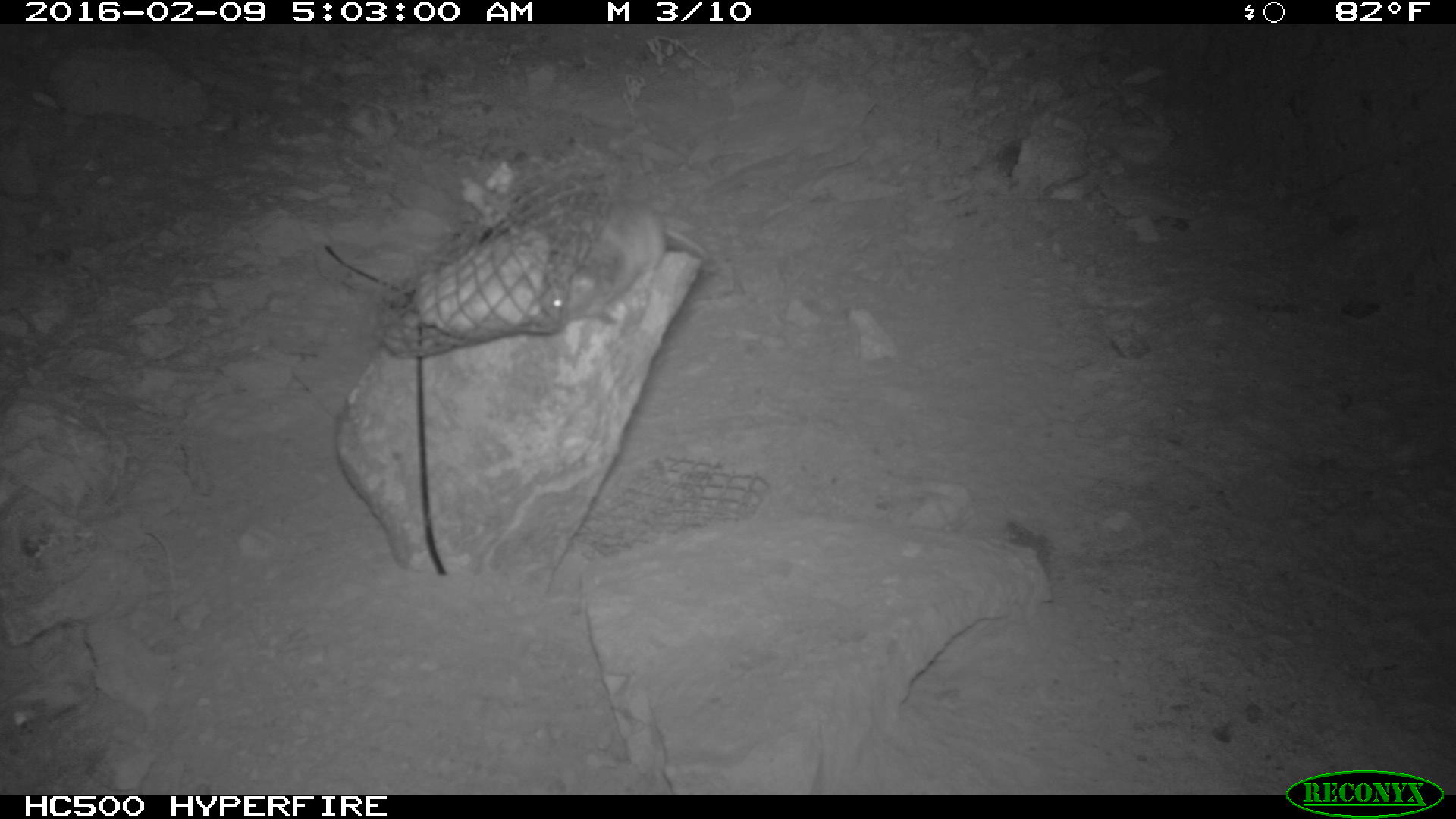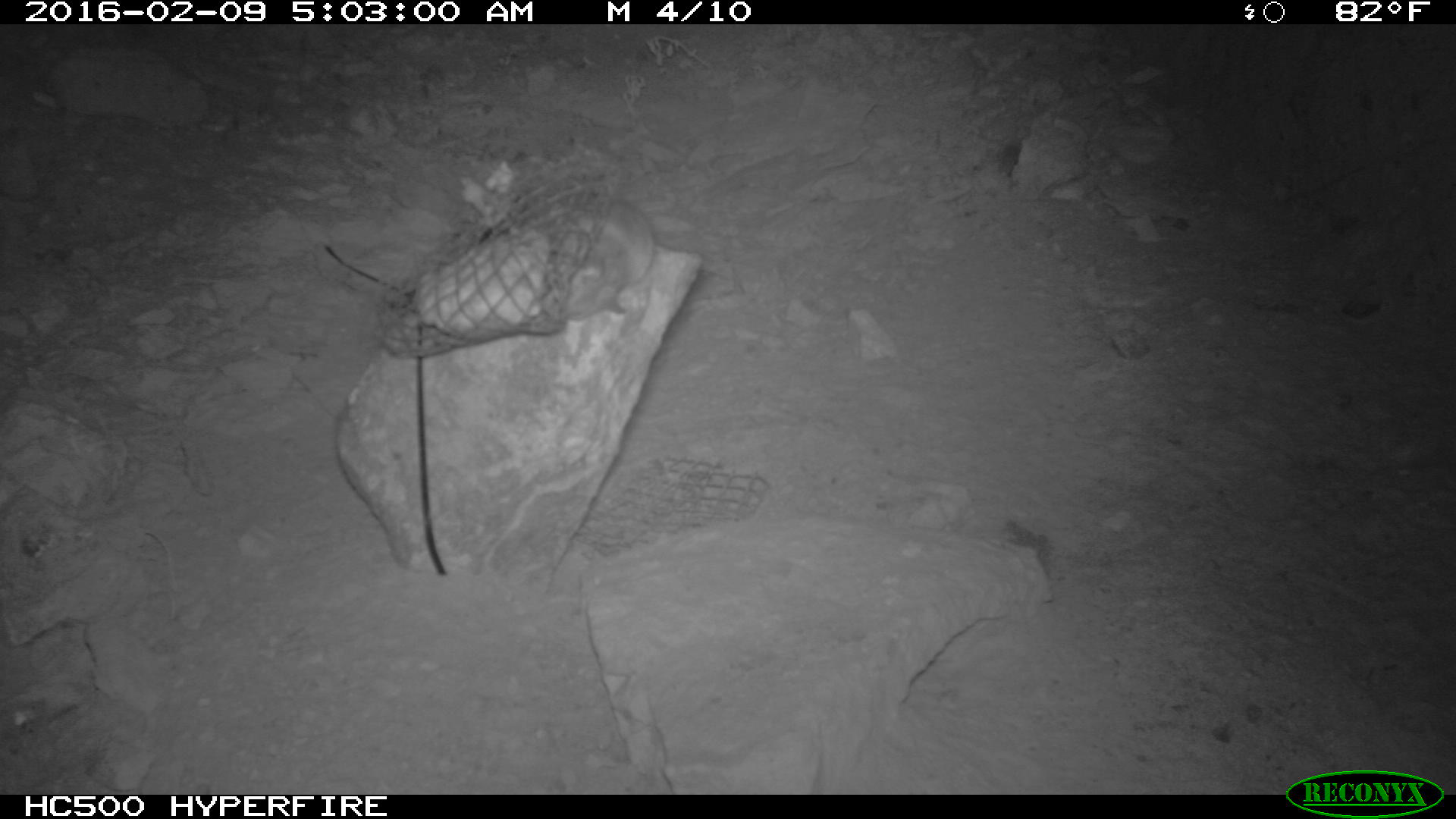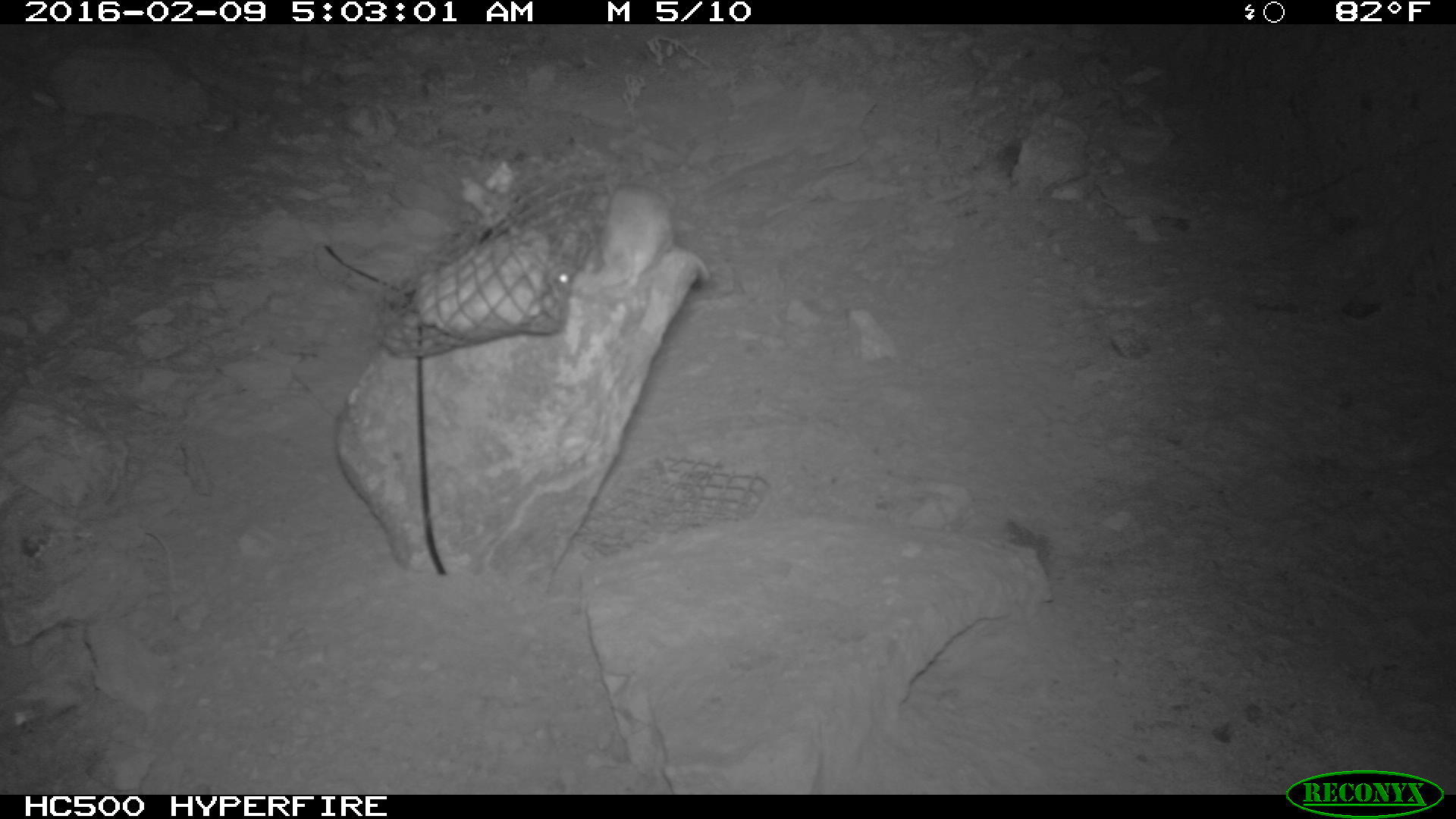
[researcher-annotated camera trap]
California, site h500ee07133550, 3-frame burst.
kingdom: Animalia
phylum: Chordata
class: Mammalia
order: Rodentia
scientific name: Rodentia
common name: rodent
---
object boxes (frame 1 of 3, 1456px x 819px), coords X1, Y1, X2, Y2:
rodent: 540, 193, 713, 324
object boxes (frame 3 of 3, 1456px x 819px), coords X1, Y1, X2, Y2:
rodent: 556, 184, 709, 299